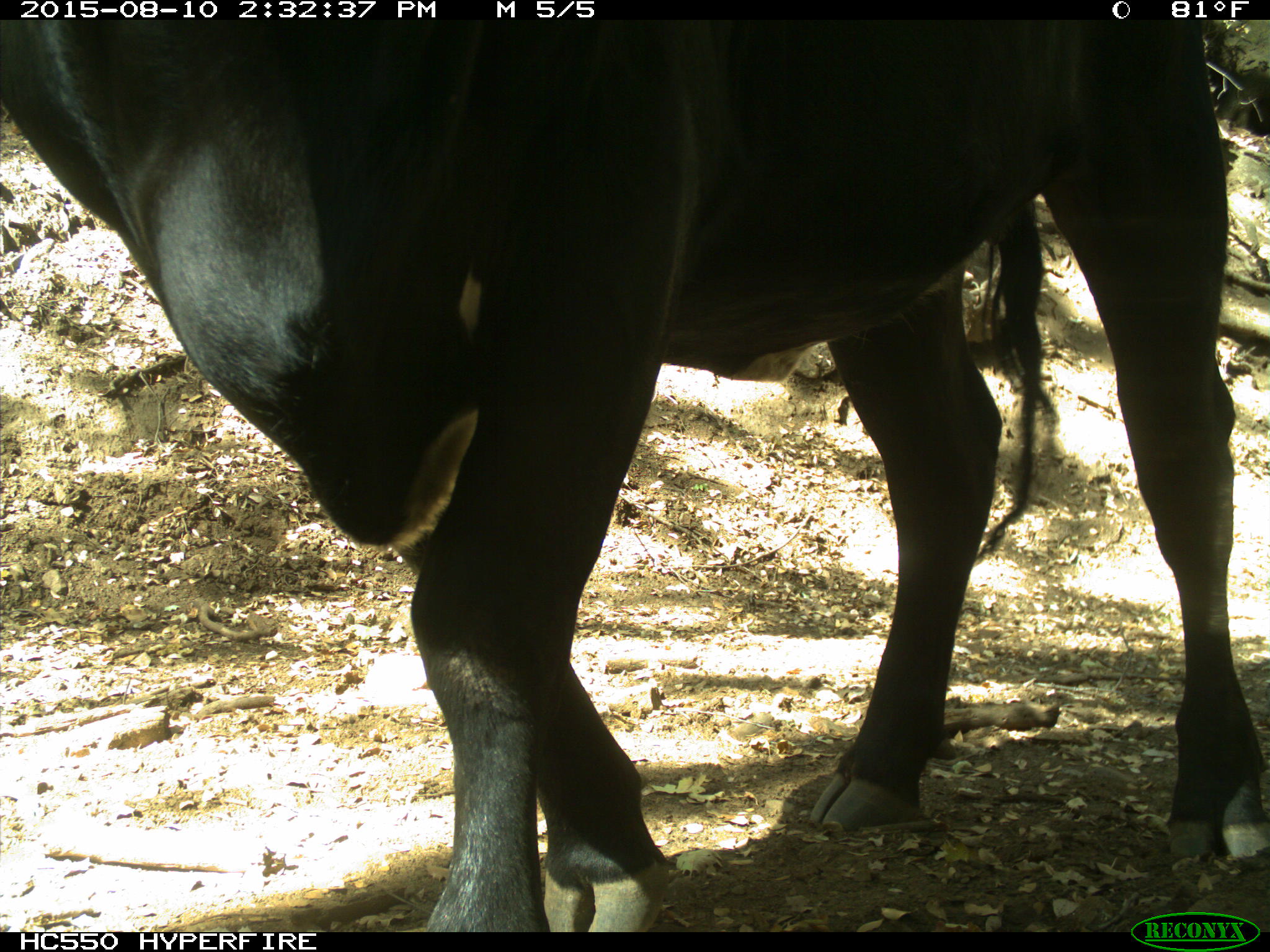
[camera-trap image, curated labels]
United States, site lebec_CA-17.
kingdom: Animalia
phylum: Chordata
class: Mammalia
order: Artiodactyla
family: Bovidae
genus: Bos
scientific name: Bos taurus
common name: domestic cow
Bos taurus (domestic cow).